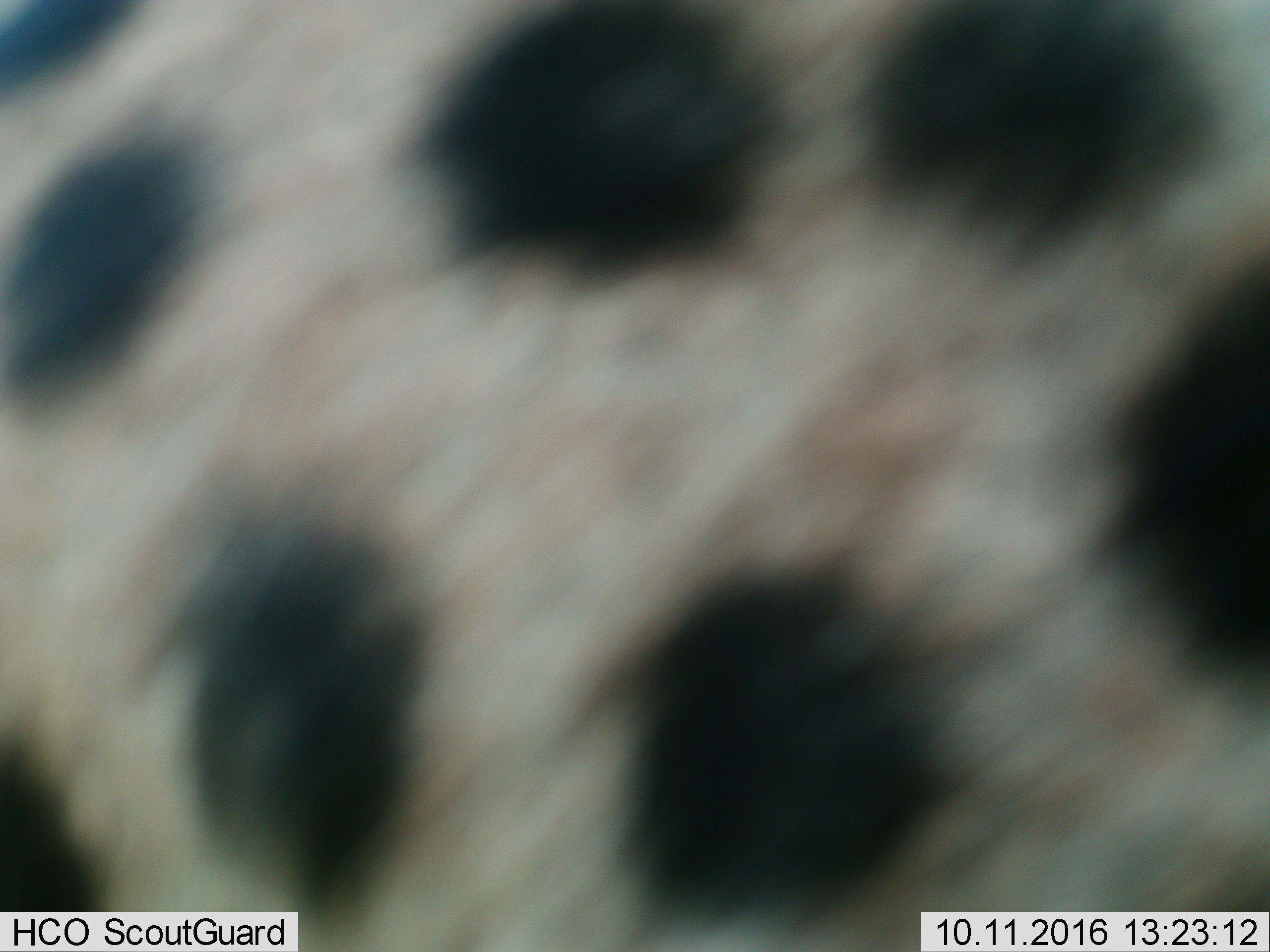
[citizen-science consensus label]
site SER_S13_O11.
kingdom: Animalia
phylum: Chordata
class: Mammalia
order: Carnivora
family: Felidae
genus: Acinonyx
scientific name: Acinonyx jubatus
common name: cheetah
Cheetah (Acinonyx jubatus), count 1. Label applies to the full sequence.